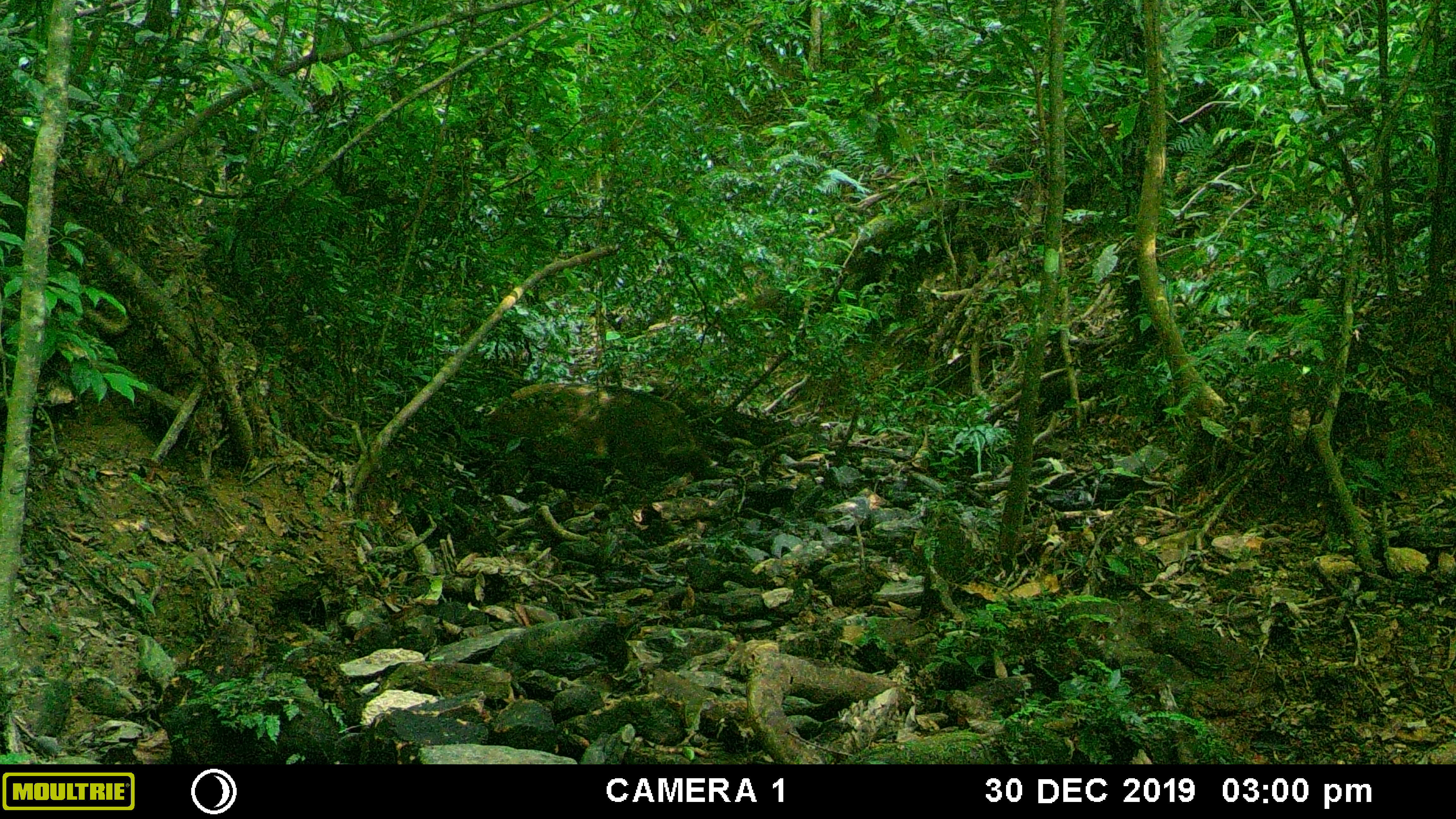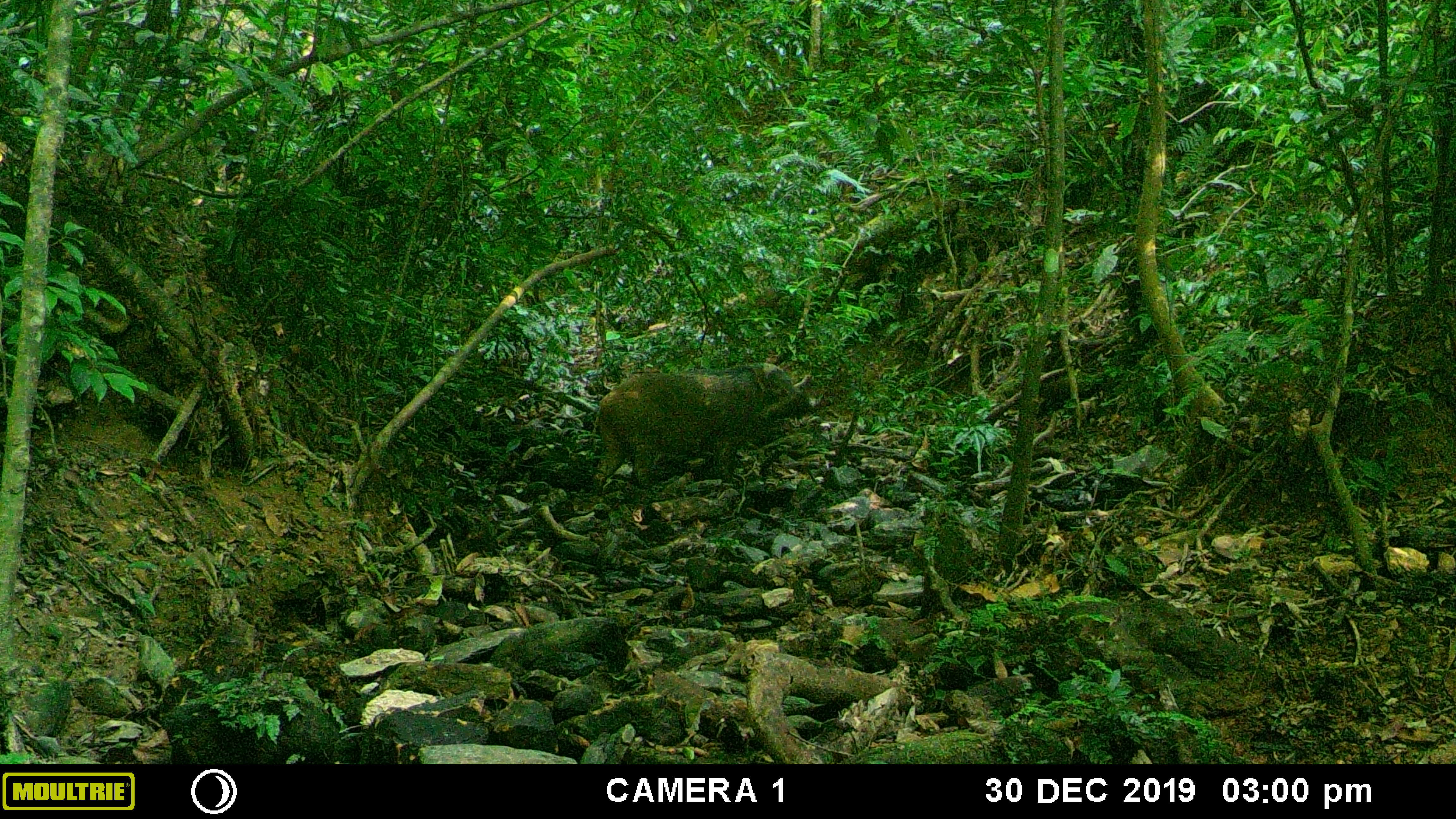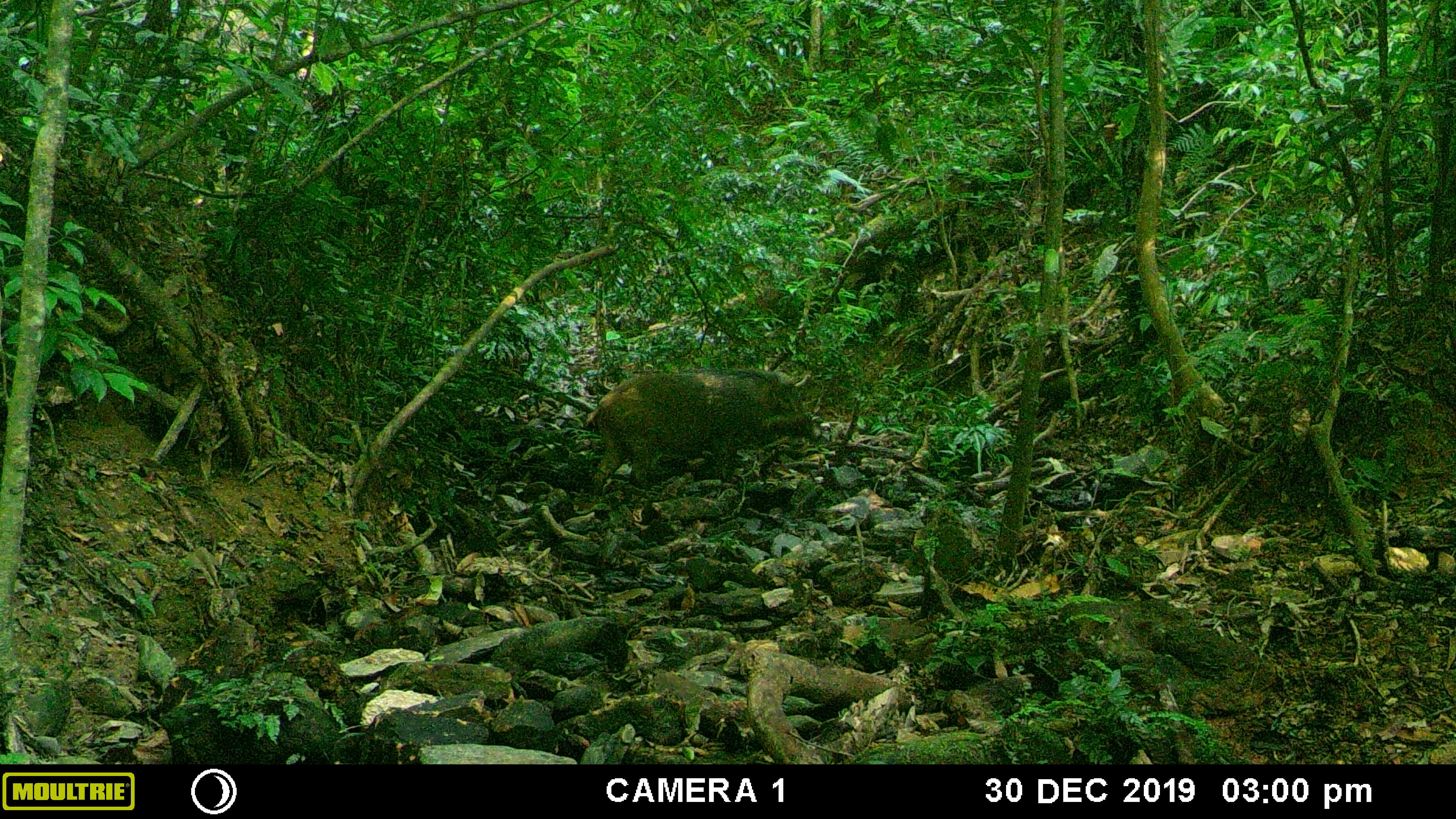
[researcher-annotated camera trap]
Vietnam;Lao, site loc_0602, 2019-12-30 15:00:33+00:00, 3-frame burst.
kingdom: Animalia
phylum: Chordata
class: Mammalia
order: Artiodactyla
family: Suidae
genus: Sus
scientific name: Sus scrofa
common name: eurasian wild pig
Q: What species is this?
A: Eurasian wild pig (Sus scrofa).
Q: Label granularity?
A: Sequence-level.